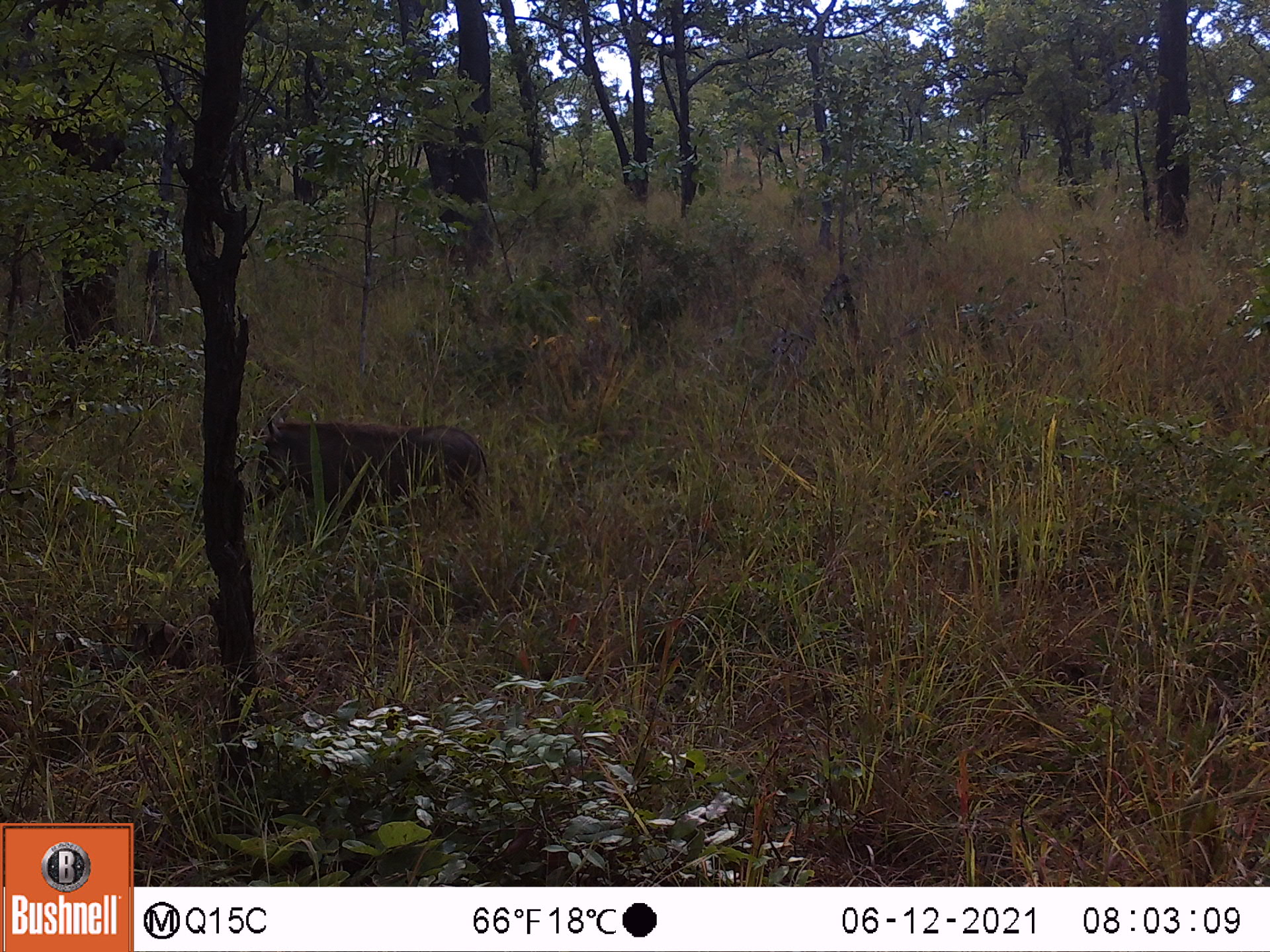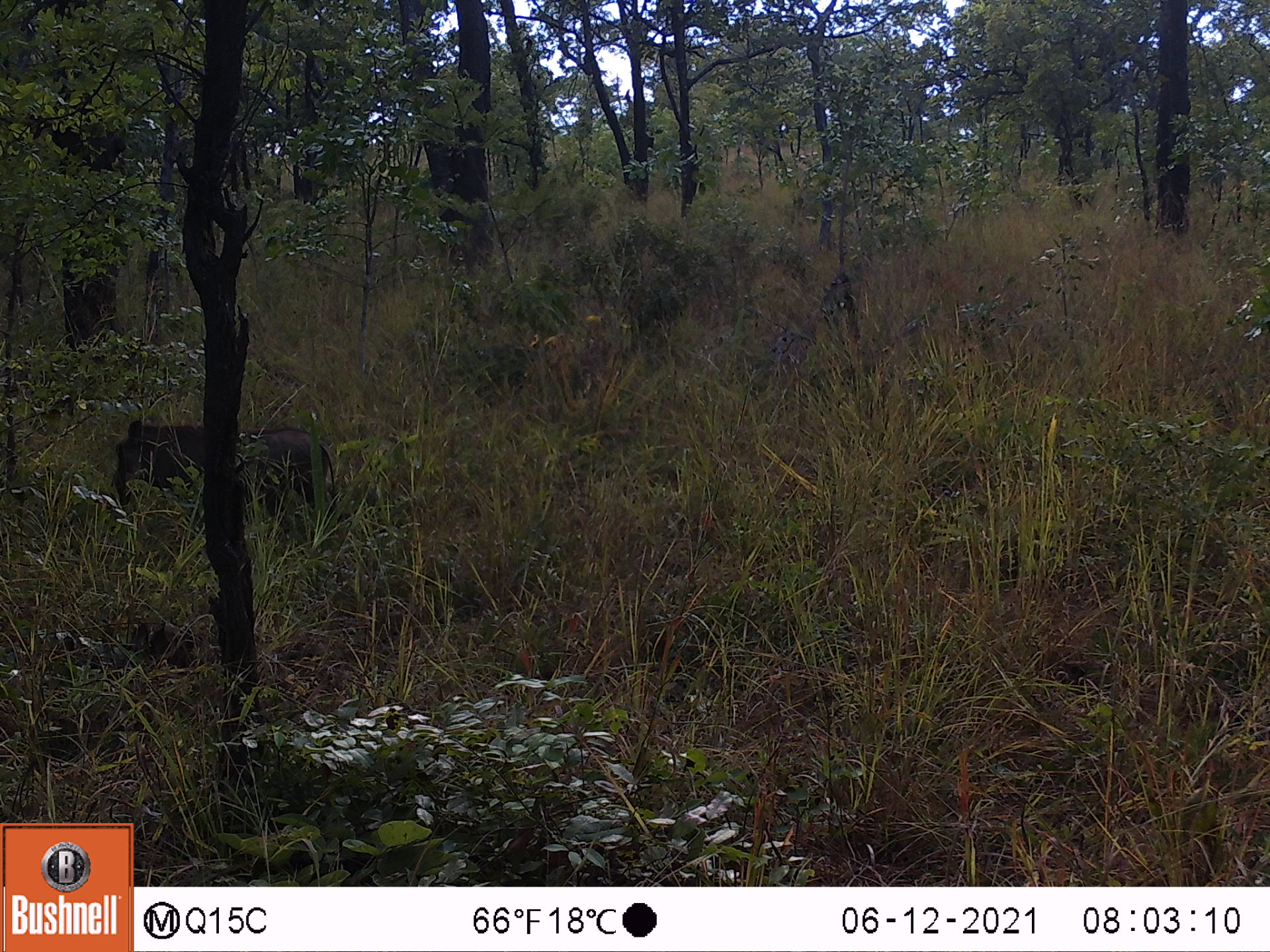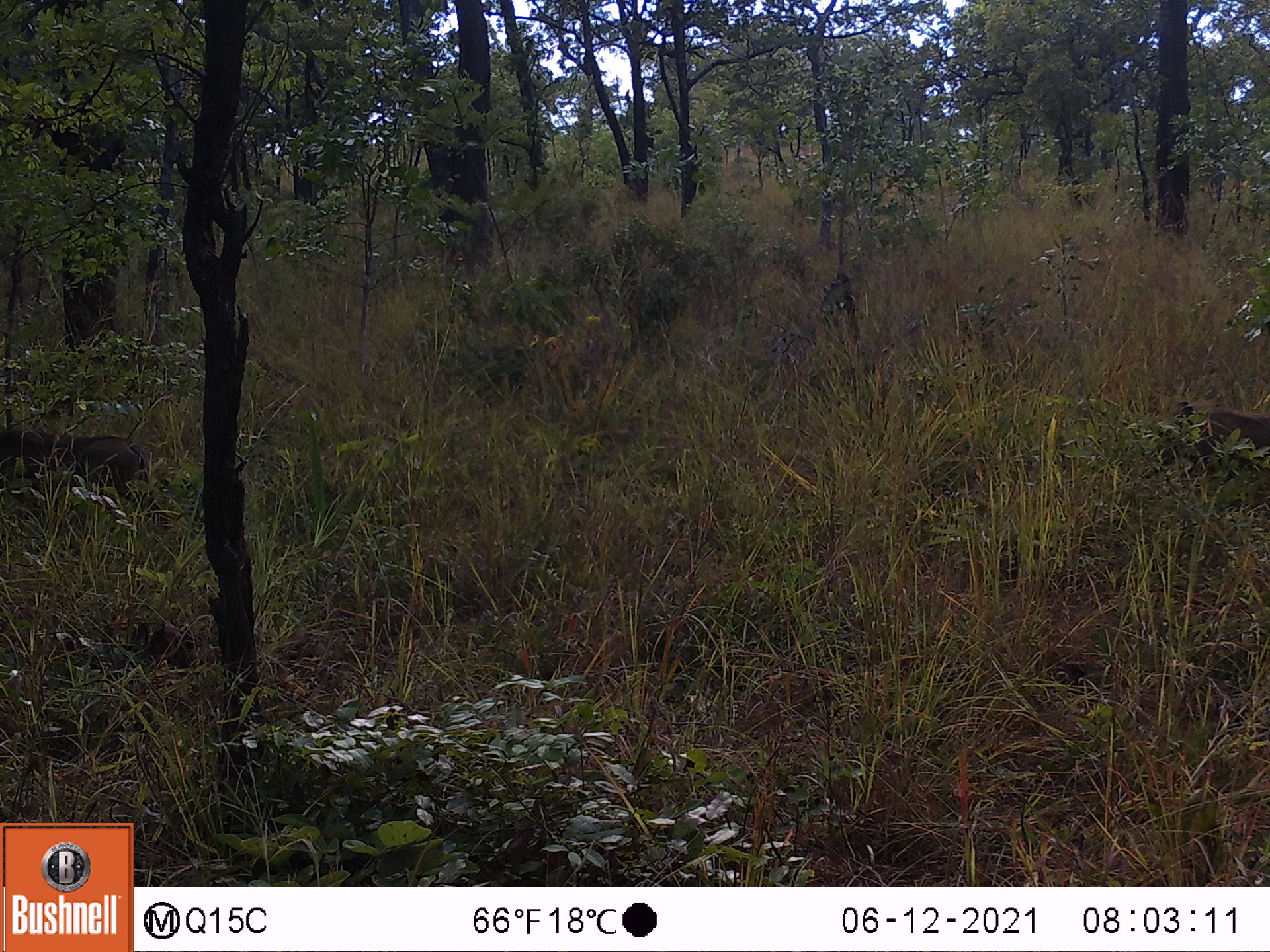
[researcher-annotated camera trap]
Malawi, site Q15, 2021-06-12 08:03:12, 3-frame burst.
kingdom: Animalia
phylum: Chordata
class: Mammalia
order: Artiodactyla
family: Suidae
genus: Phacochoerus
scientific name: Phacochoerus africanus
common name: common warthog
Common warthog (Phacochoerus africanus), count 1.